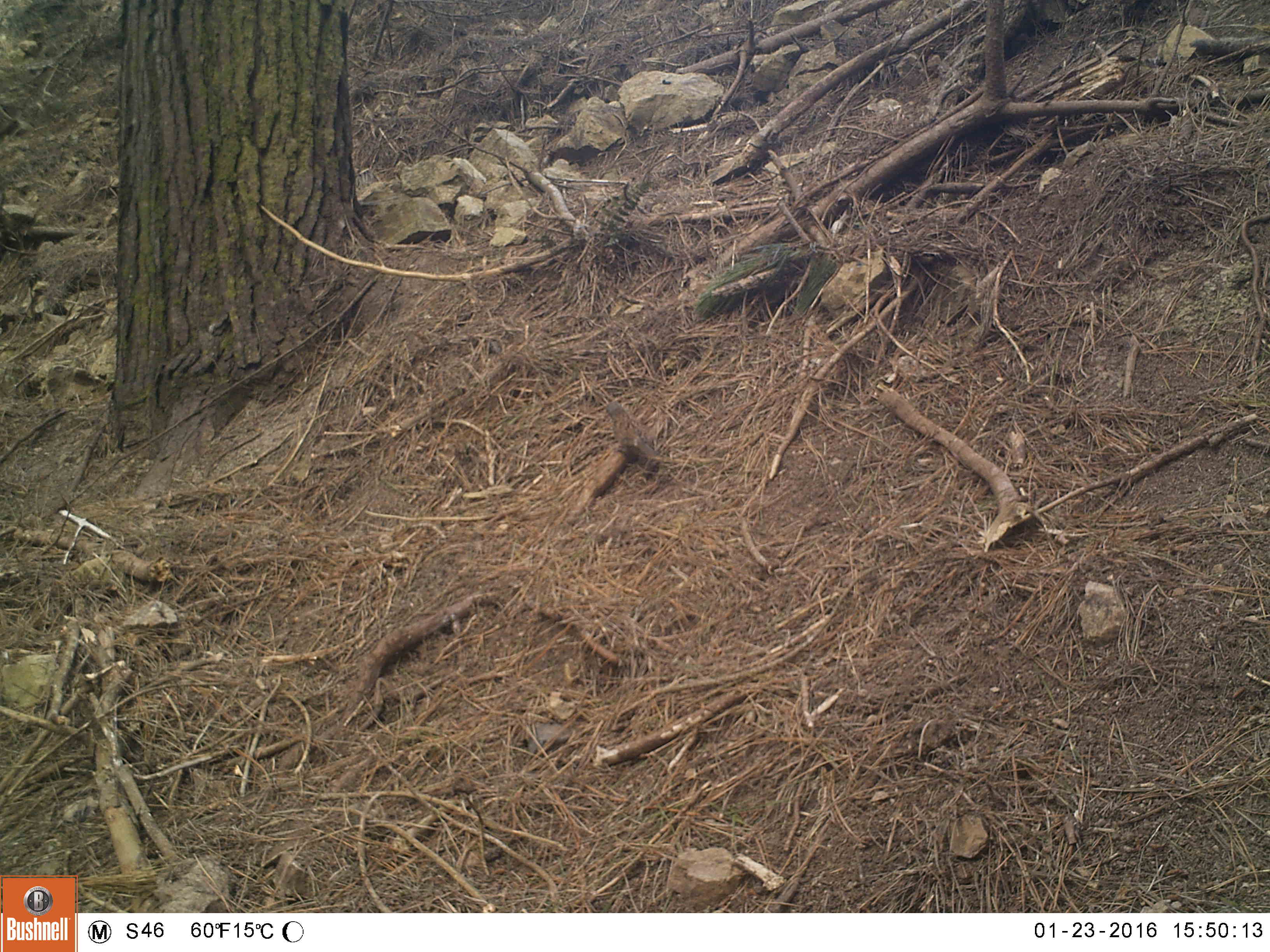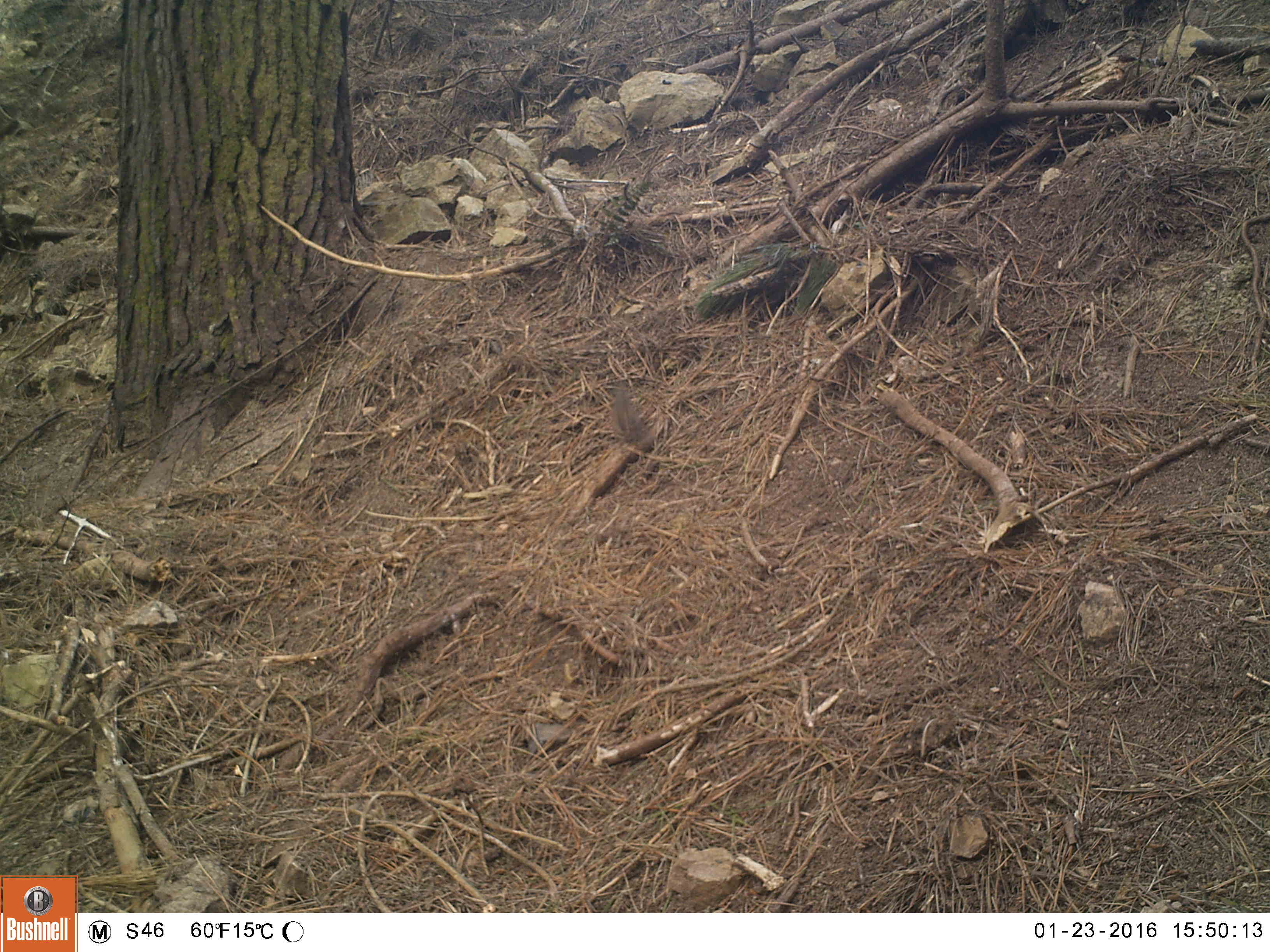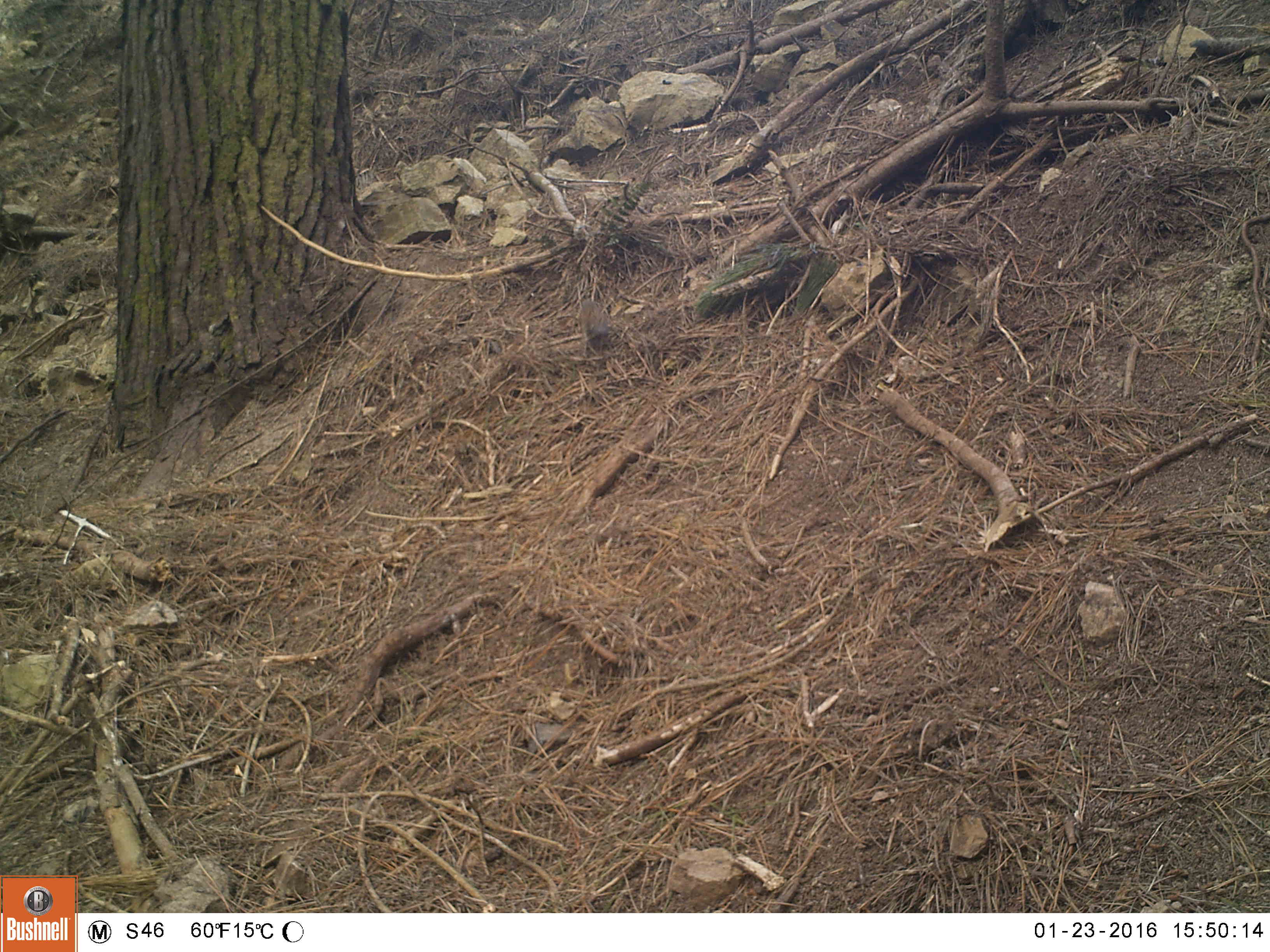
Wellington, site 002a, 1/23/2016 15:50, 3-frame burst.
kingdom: Animalia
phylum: Chordata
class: Aves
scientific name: Aves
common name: bird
Bird (Aves).